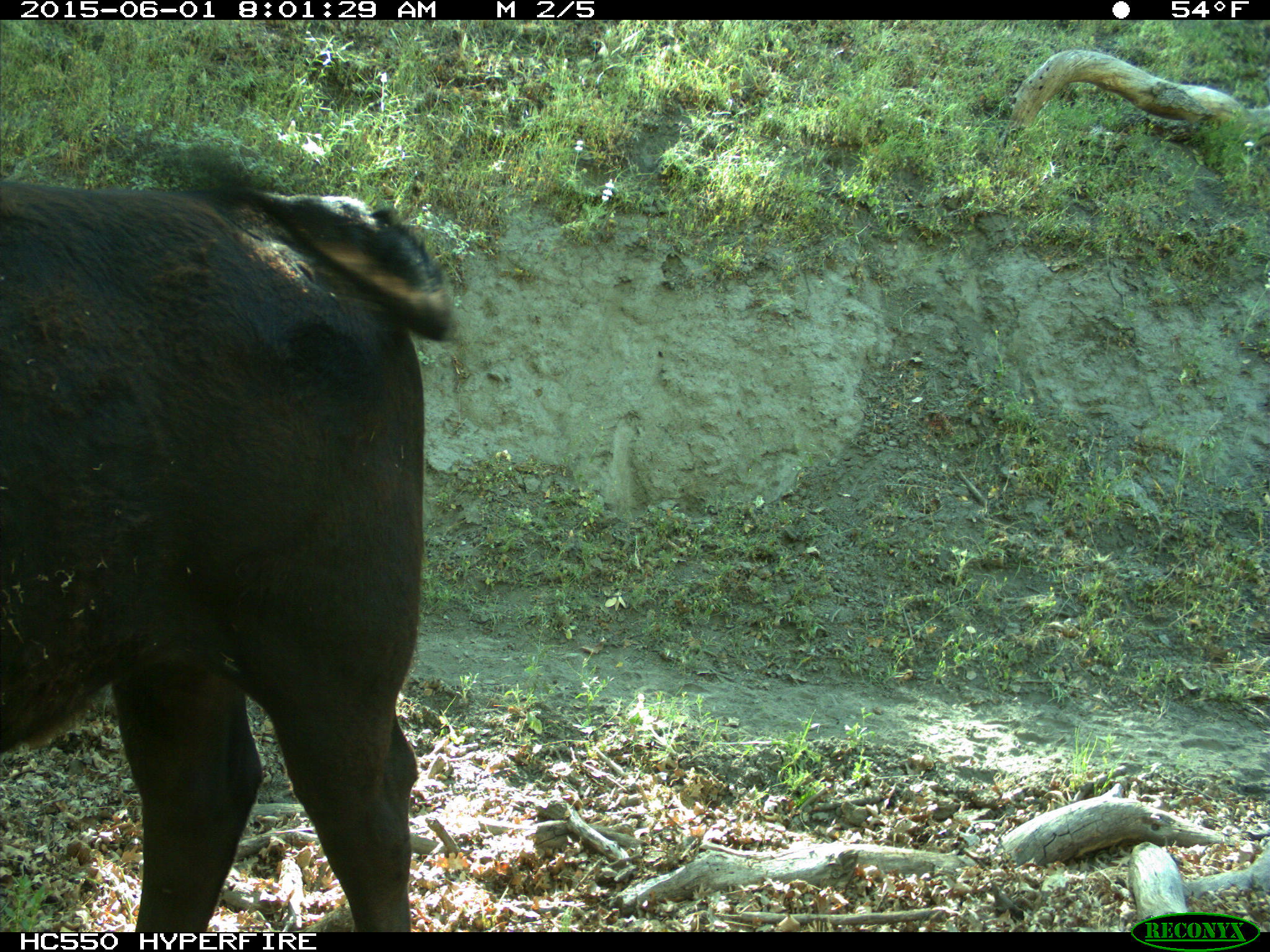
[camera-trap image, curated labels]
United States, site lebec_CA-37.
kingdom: Animalia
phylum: Chordata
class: Mammalia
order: Artiodactyla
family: Bovidae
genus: Bos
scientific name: Bos taurus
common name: domestic cow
Bos taurus (domestic cow).